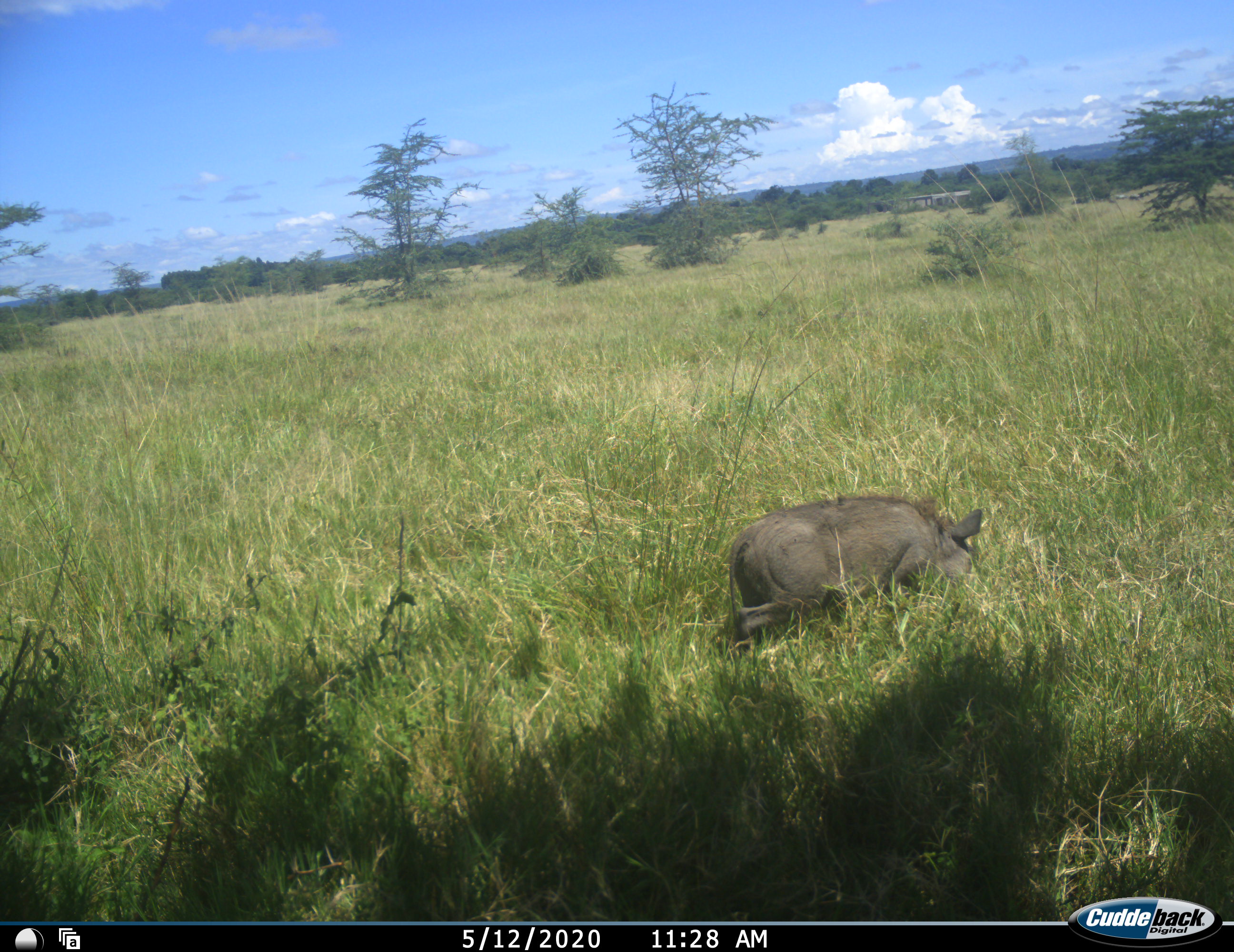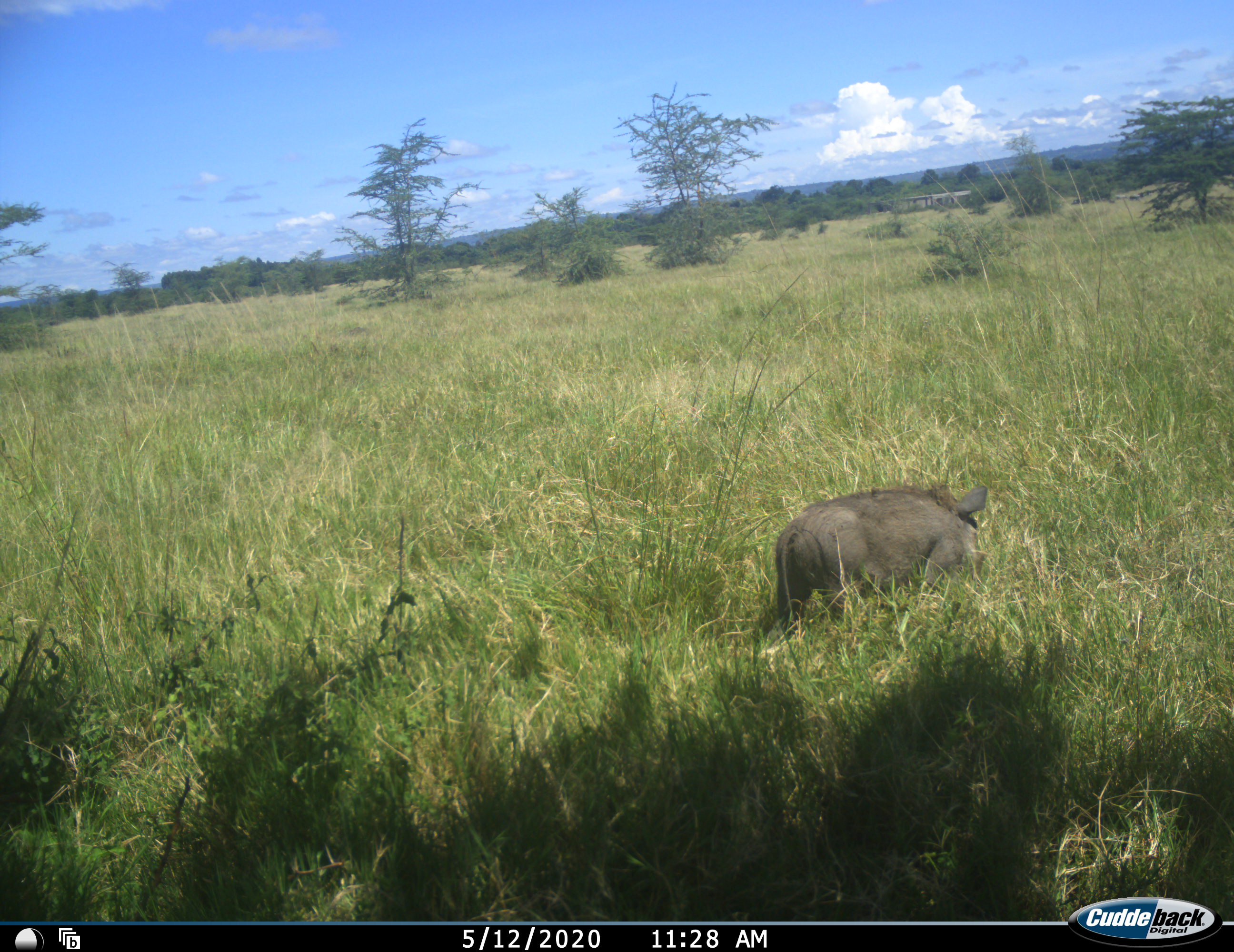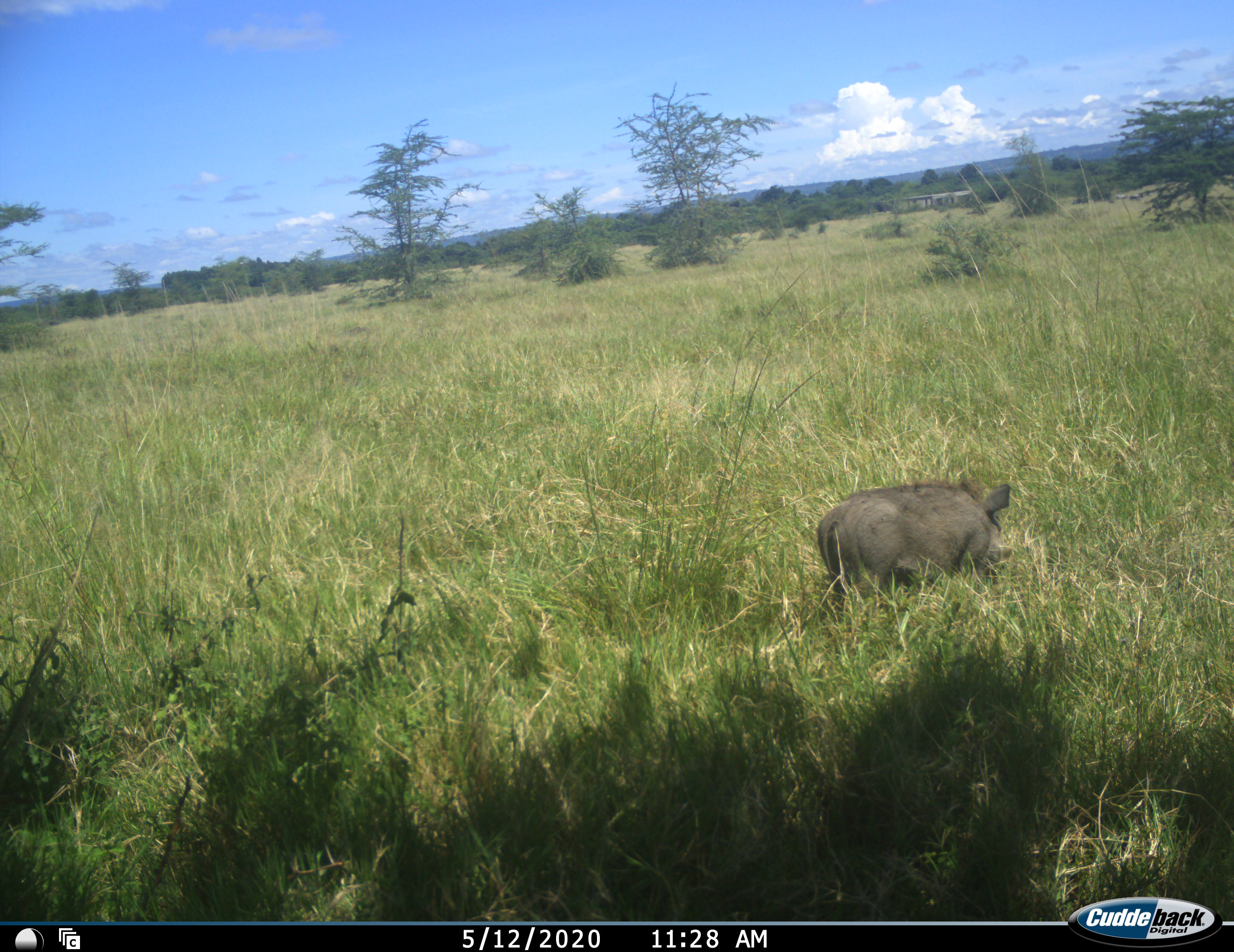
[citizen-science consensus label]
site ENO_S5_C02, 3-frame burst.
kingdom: Animalia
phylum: Chordata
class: Mammalia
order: Artiodactyla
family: Suidae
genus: Phacochoerus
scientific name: Phacochoerus africanus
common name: warthog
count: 1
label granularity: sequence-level